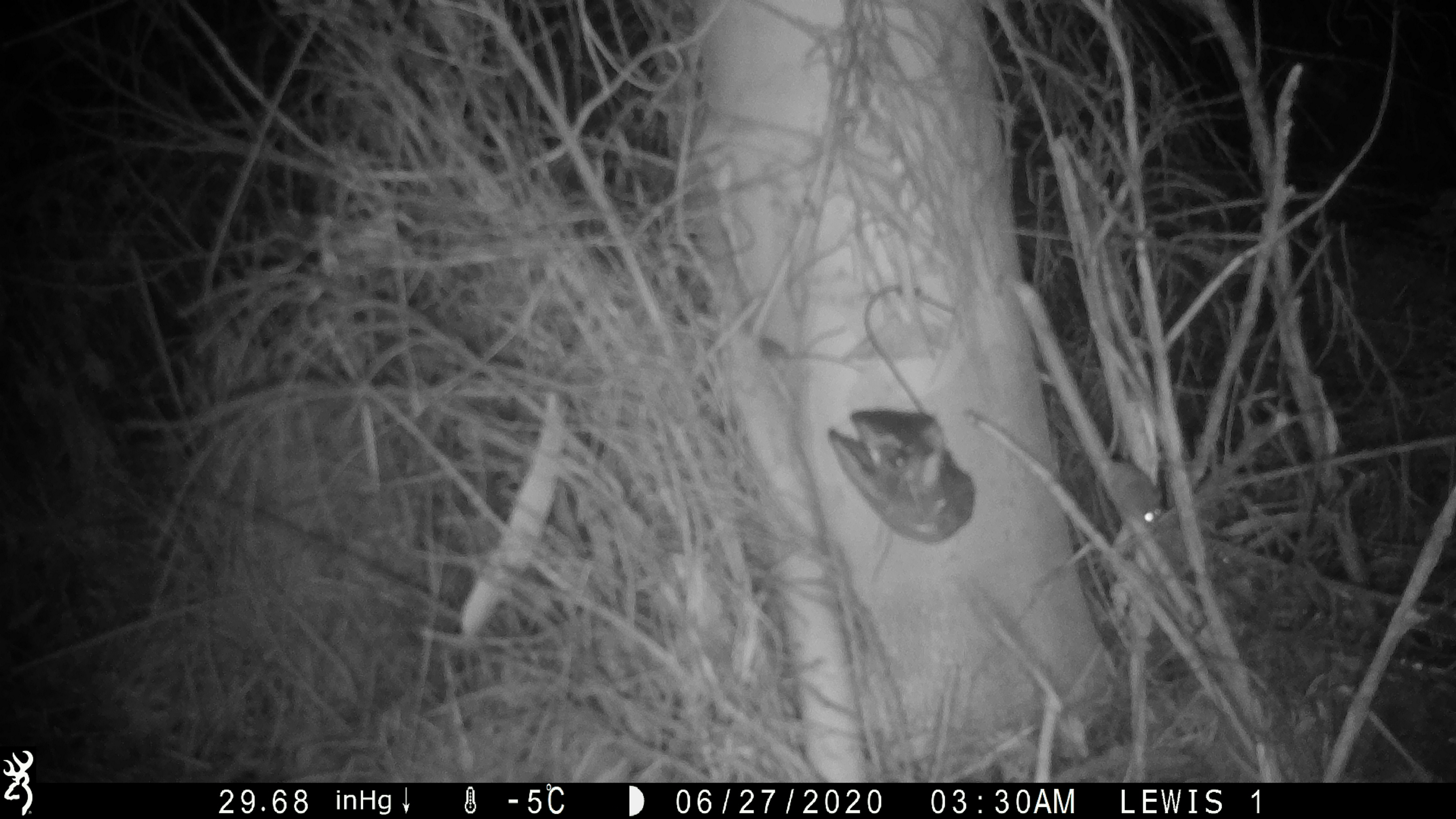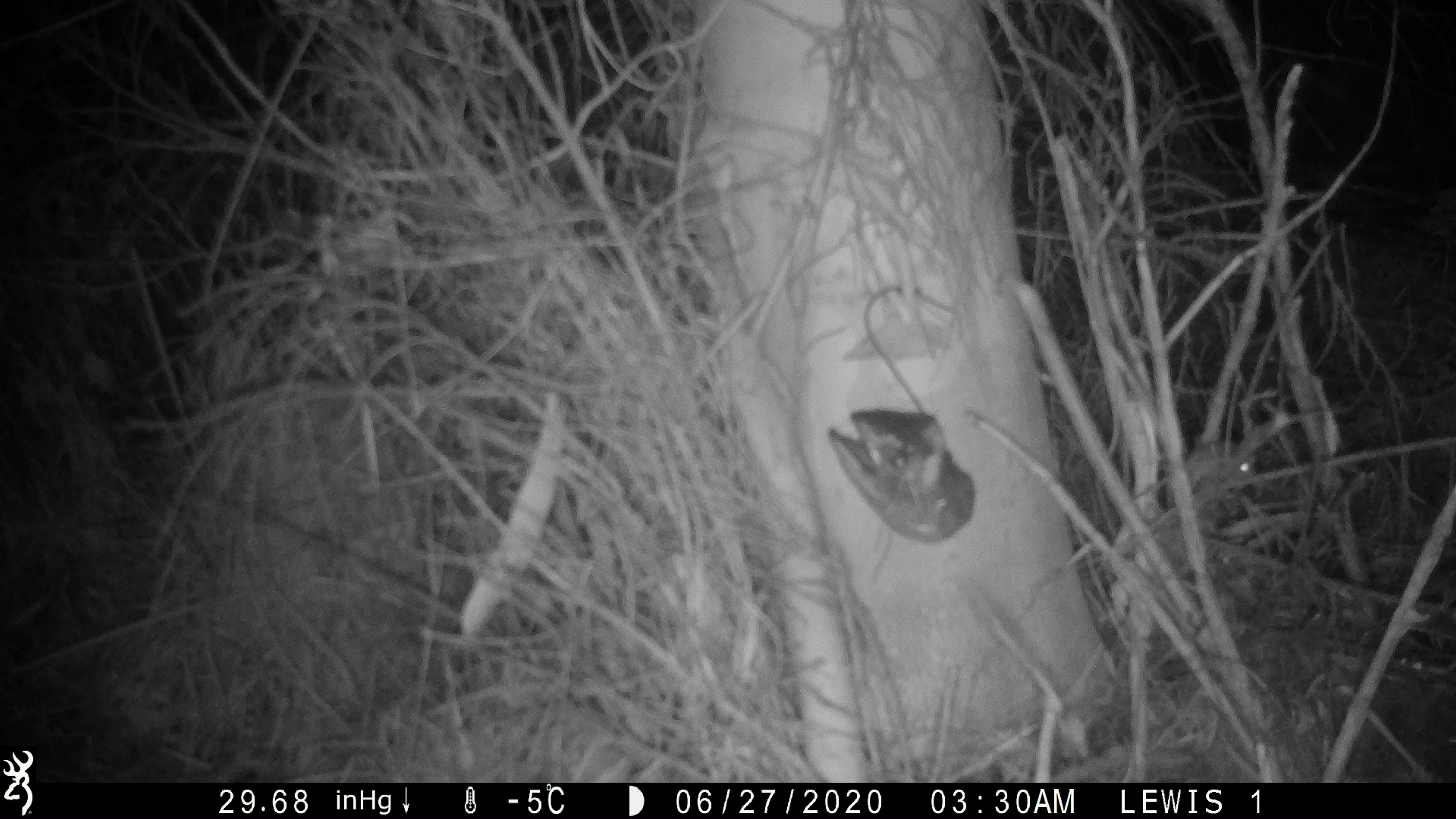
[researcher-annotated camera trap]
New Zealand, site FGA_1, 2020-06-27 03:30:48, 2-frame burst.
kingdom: Animalia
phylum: Chordata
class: Mammalia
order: Rodentia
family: Muridae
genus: Mus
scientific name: Mus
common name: mouse